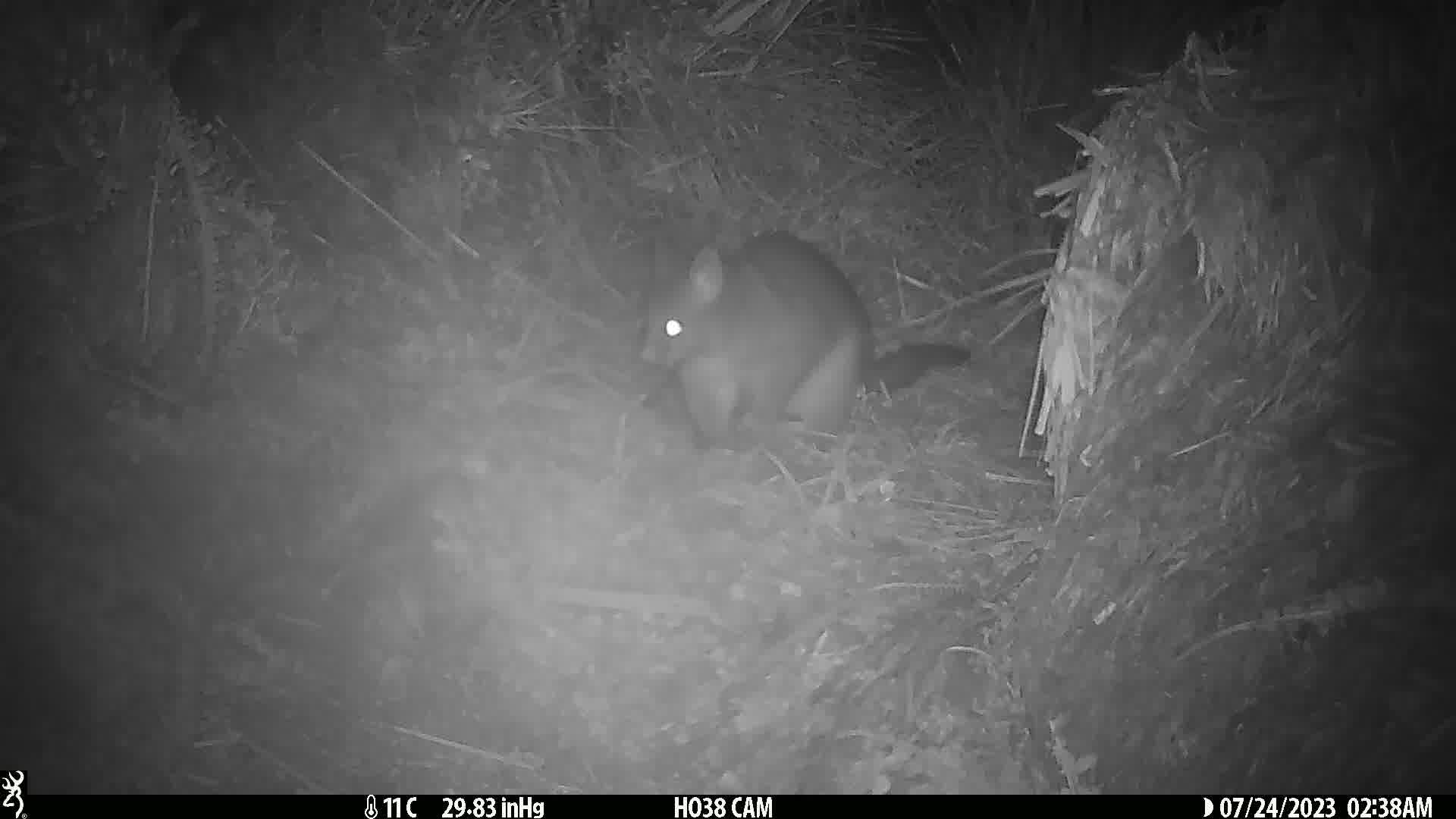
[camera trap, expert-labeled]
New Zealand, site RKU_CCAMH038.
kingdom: Animalia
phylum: Chordata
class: Mammalia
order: Diprotodontia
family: Phalangeridae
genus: Trichosurus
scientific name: Trichosurus vulpecula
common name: common brushtail possum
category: possum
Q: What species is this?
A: Possum (common brushtail possum) (Trichosurus vulpecula).